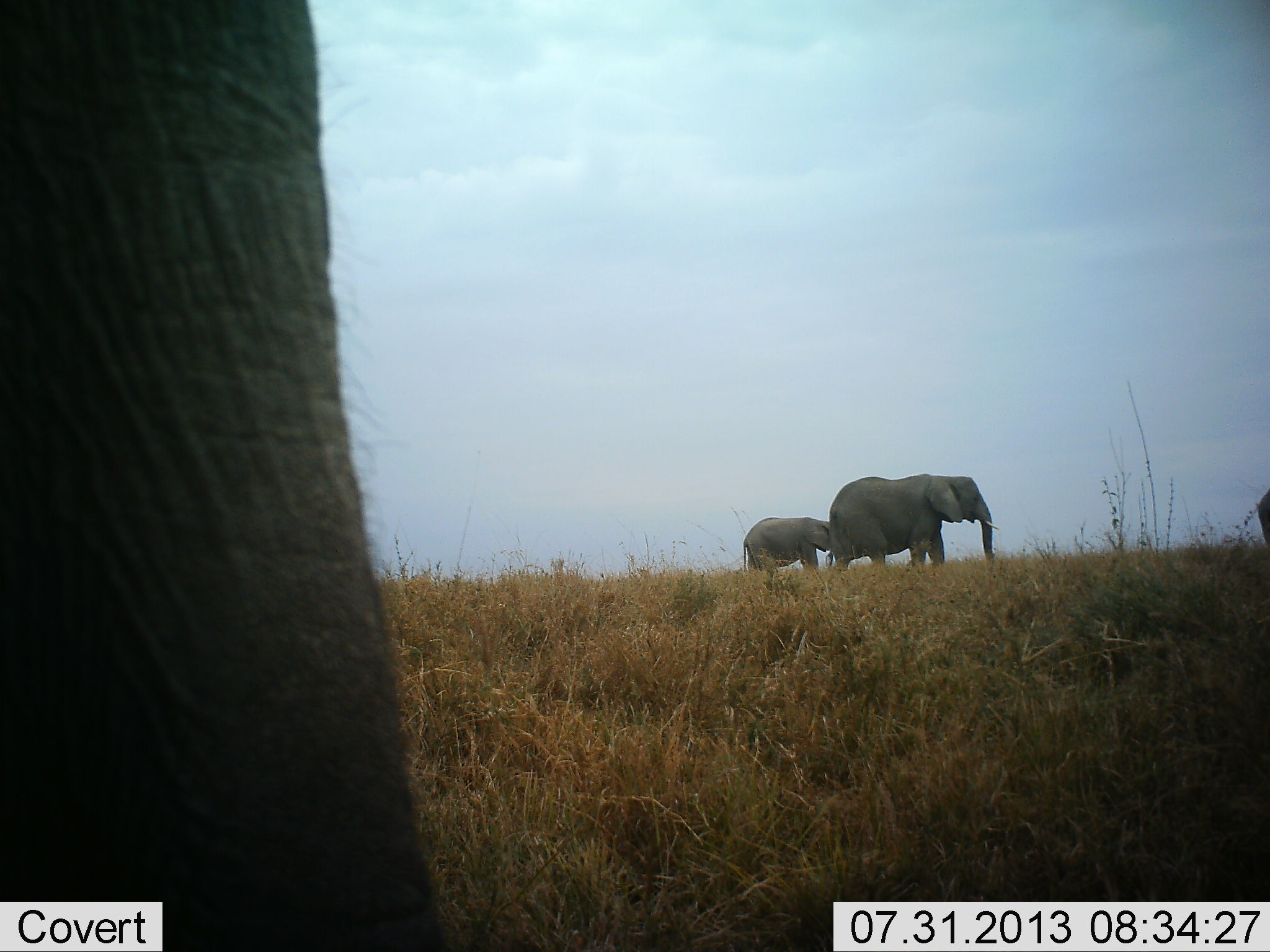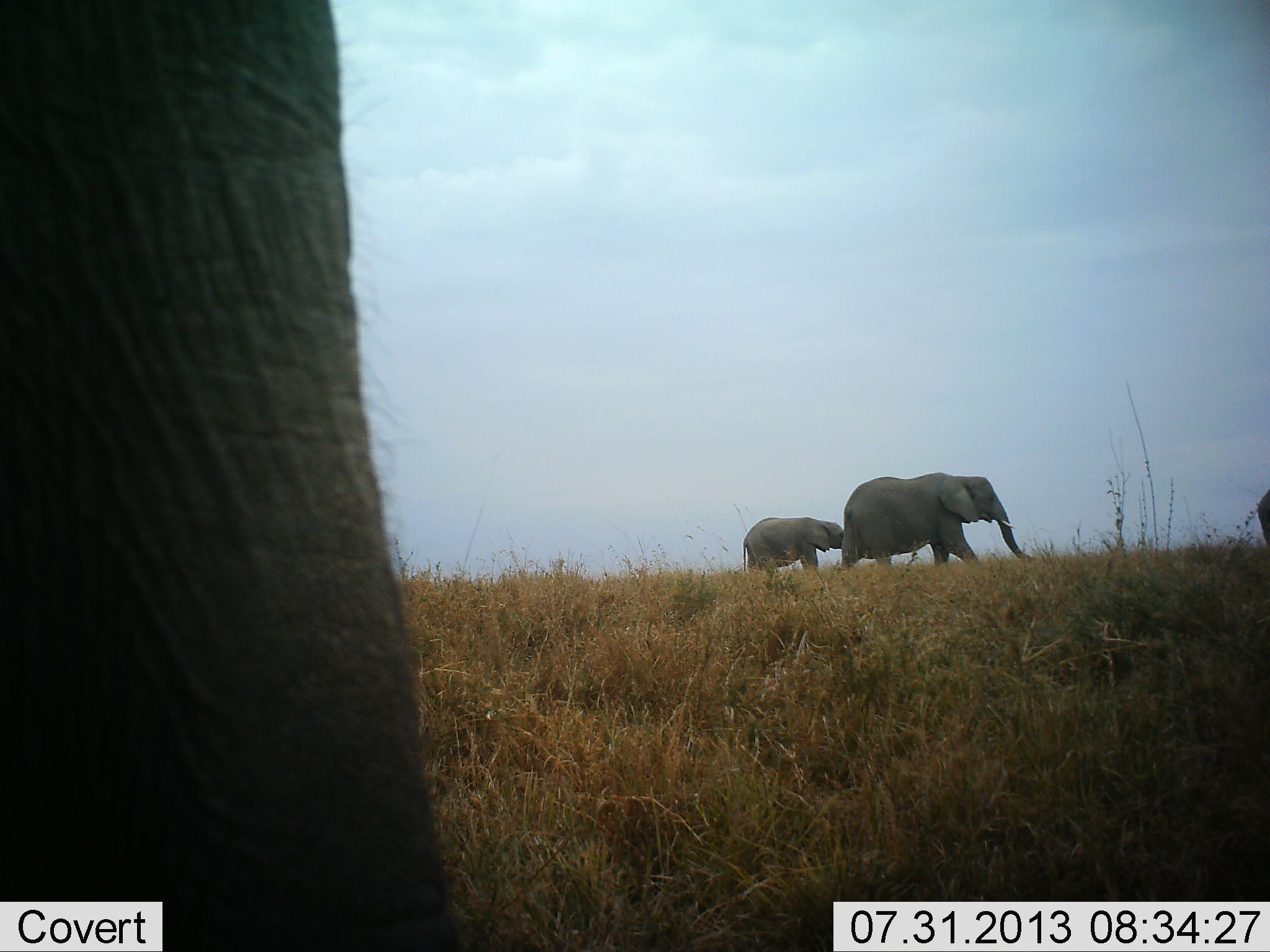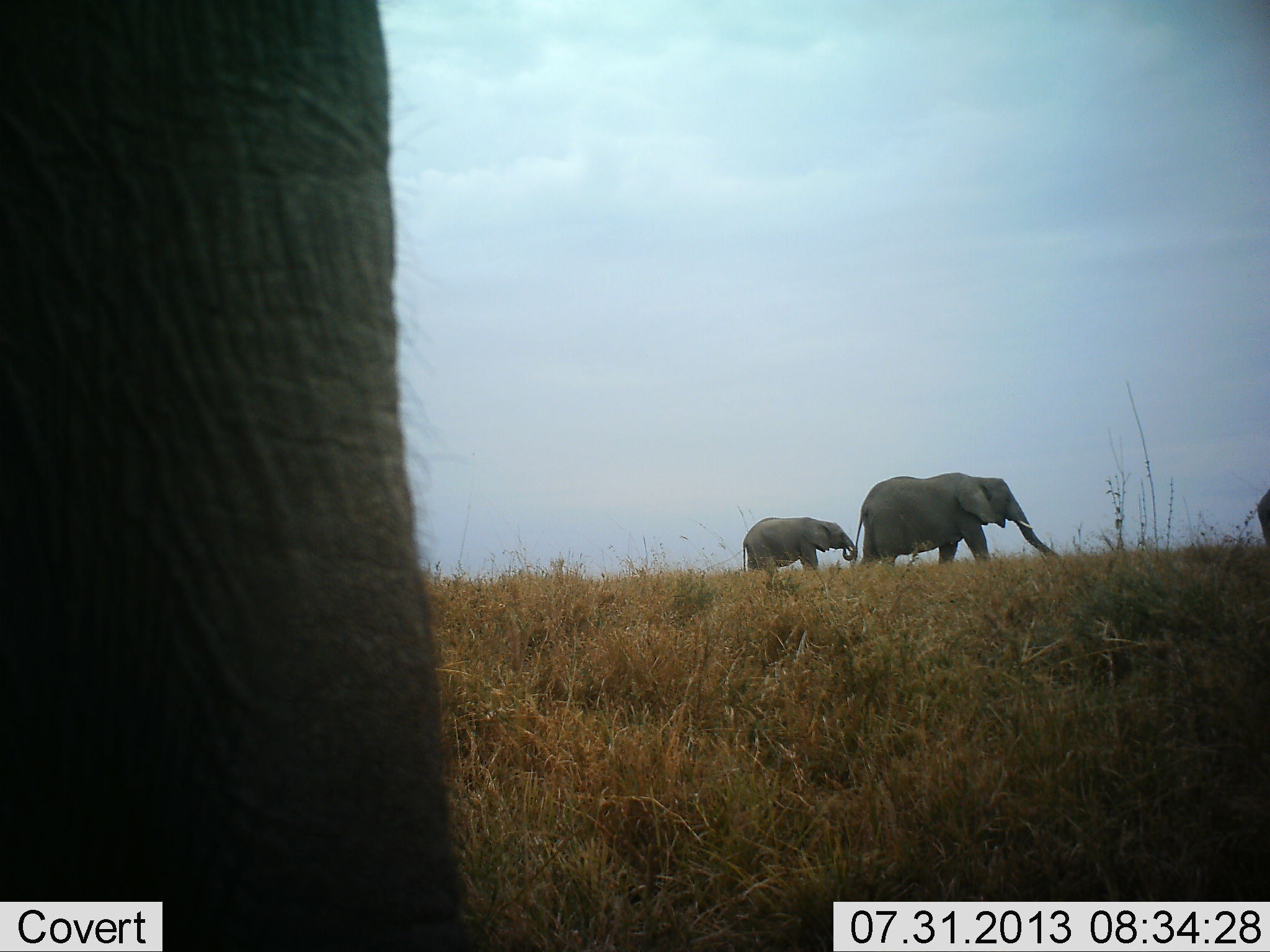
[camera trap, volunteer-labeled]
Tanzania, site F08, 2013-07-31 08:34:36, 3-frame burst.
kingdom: Animalia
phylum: Chordata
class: Mammalia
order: Proboscidea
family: Elephantidae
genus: Loxodonta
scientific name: Loxodonta africana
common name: african bush elephant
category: elephant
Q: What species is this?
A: Elephant (african bush elephant) (Loxodonta africana).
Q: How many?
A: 4.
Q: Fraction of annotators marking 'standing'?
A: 60%.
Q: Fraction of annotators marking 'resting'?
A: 0%.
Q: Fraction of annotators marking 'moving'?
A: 100%.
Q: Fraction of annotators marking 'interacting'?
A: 0%.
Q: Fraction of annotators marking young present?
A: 0%.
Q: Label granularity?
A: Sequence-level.